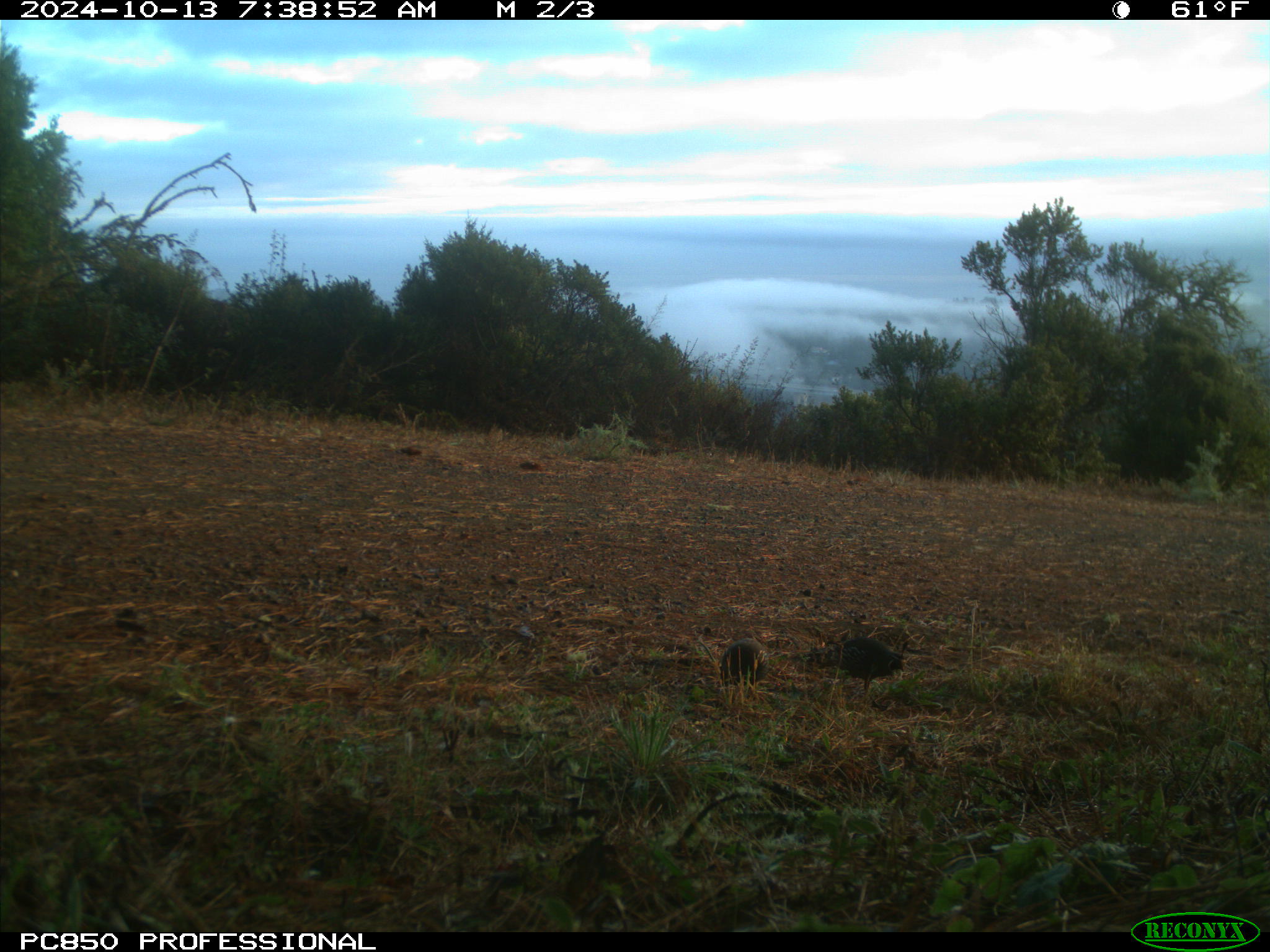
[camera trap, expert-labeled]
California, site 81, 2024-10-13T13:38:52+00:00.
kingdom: Animalia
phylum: Chordata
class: Aves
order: Galliformes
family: Odontophoridae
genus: Callipepla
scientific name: Callipepla californica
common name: california quail